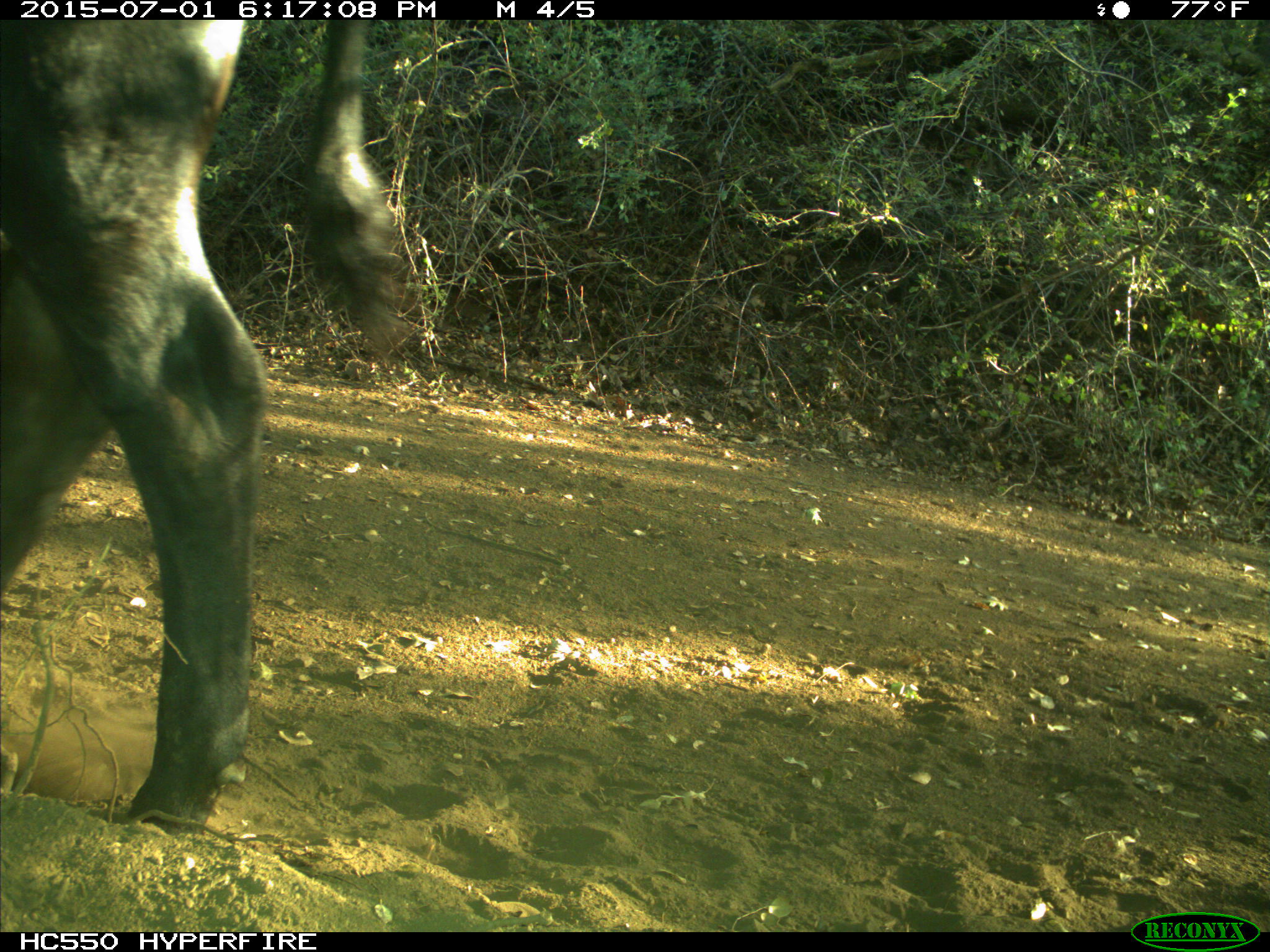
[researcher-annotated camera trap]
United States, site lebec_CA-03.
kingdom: Animalia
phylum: Chordata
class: Mammalia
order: Artiodactyla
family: Bovidae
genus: Bos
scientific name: Bos taurus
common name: domestic cow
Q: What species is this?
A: Bos taurus (domestic cow).